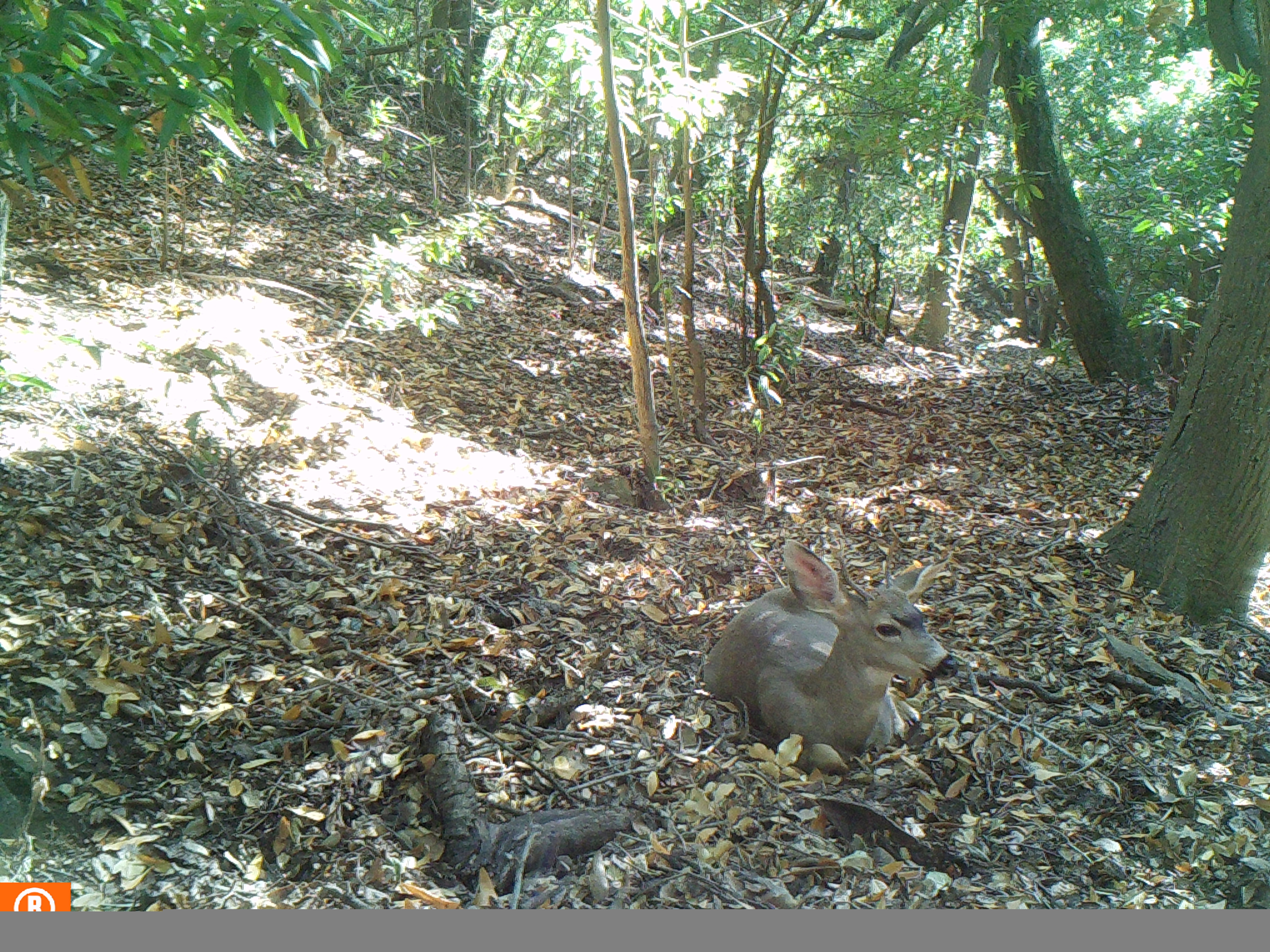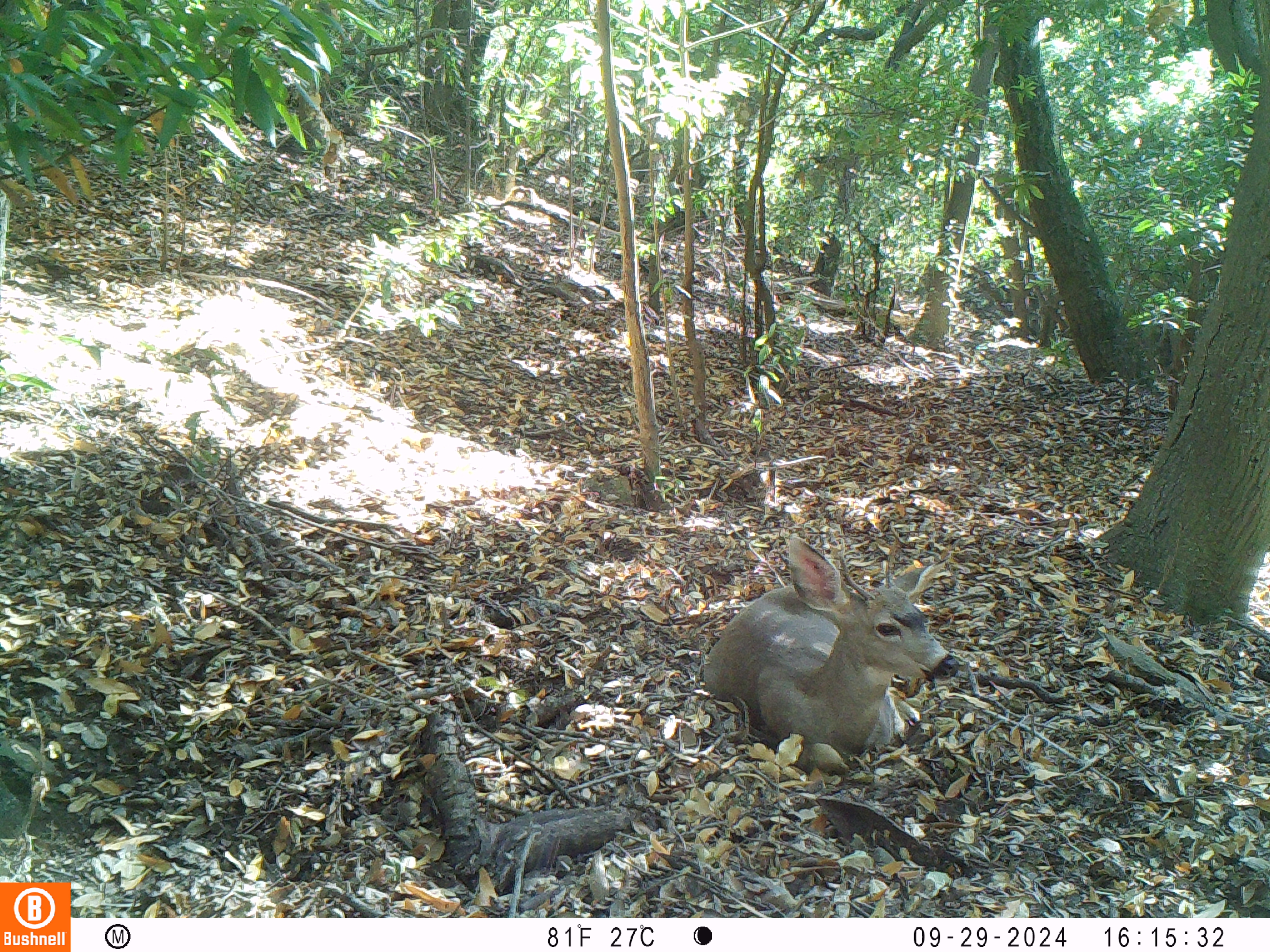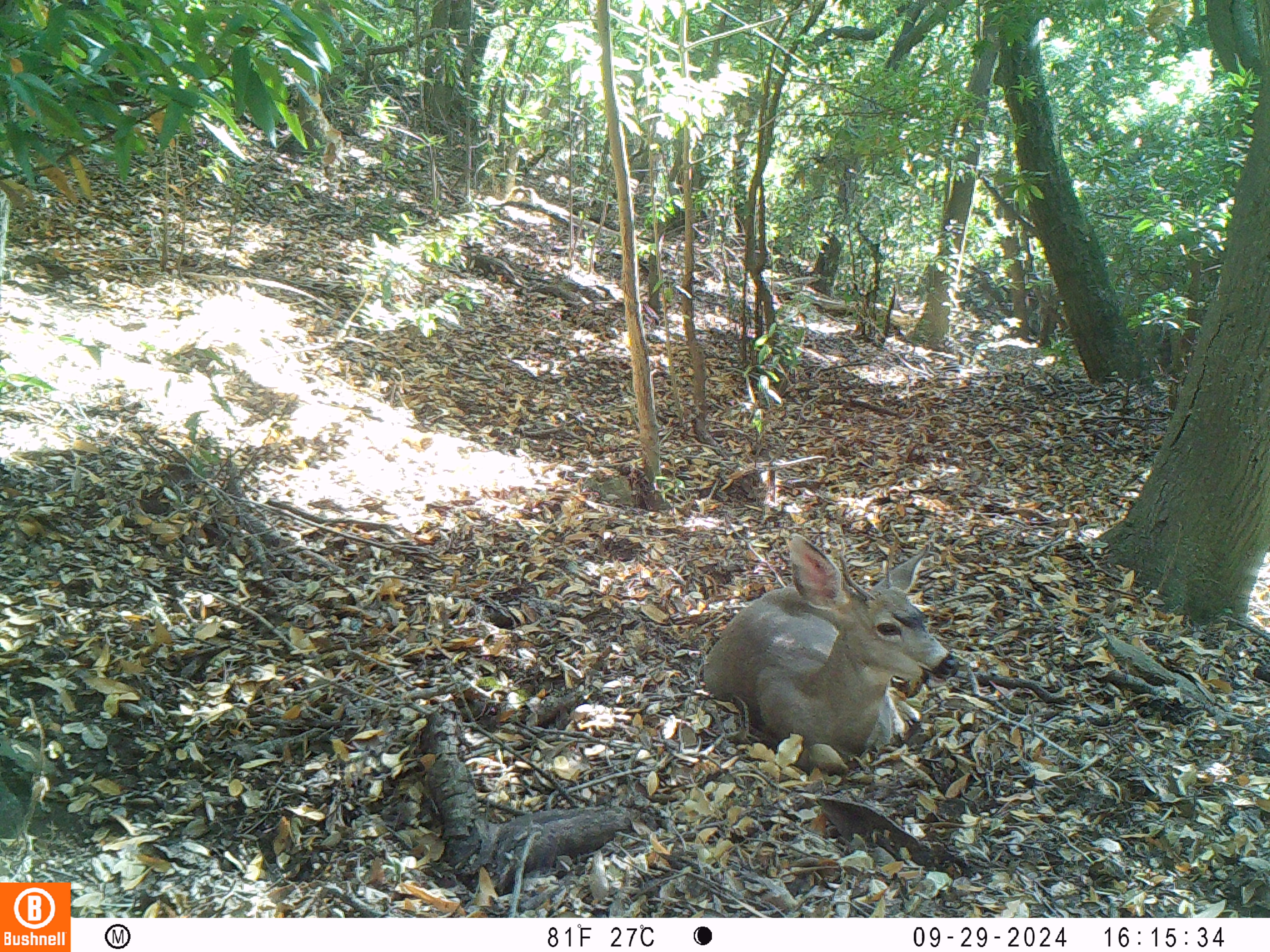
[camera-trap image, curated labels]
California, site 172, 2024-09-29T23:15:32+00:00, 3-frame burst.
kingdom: Animalia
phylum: Chordata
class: Mammalia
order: Artiodactyla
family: Cervidae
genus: Odocoileus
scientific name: Odocoileus hemionus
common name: mule deer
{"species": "mule deer (Odocoileus hemionus)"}